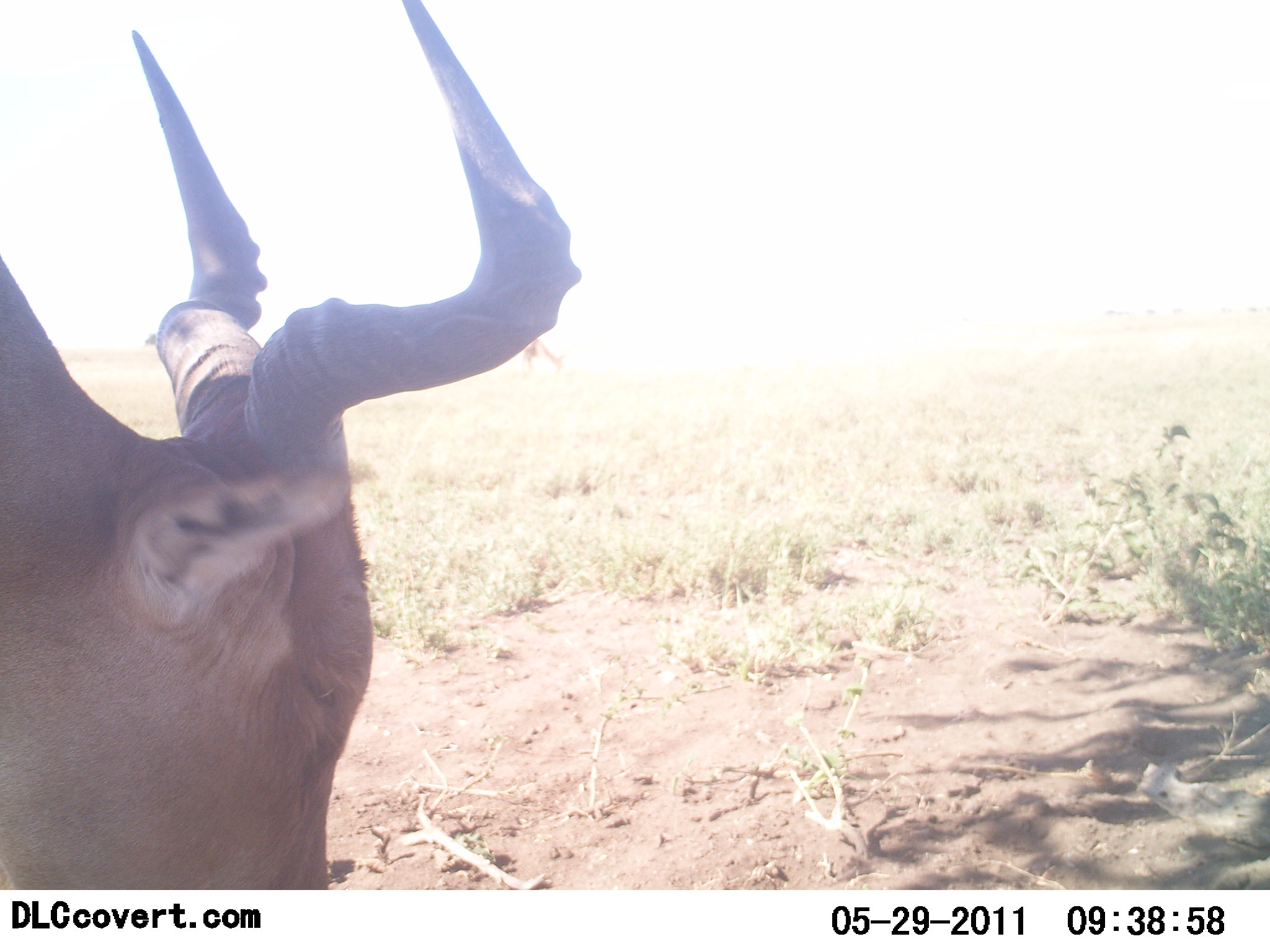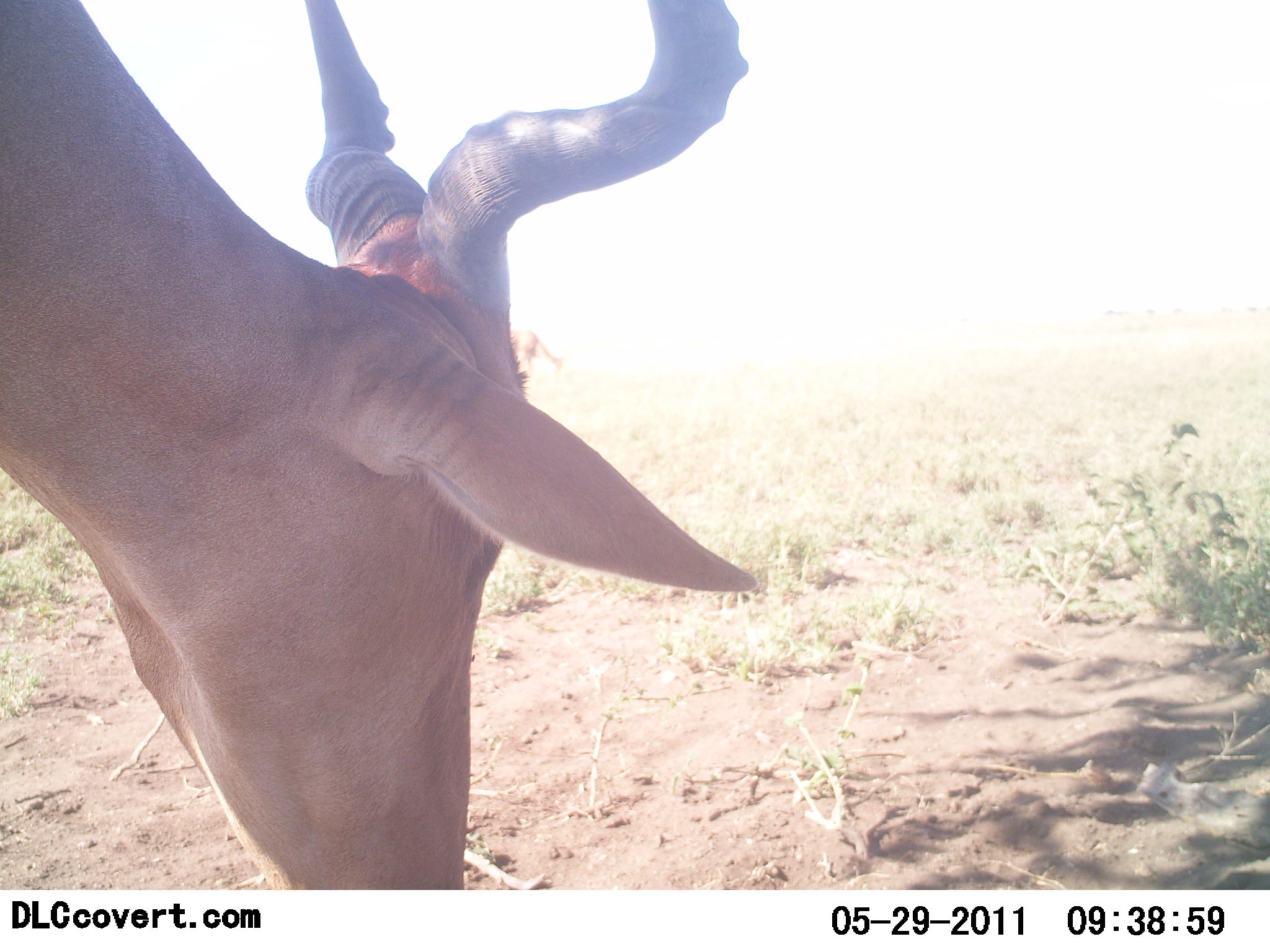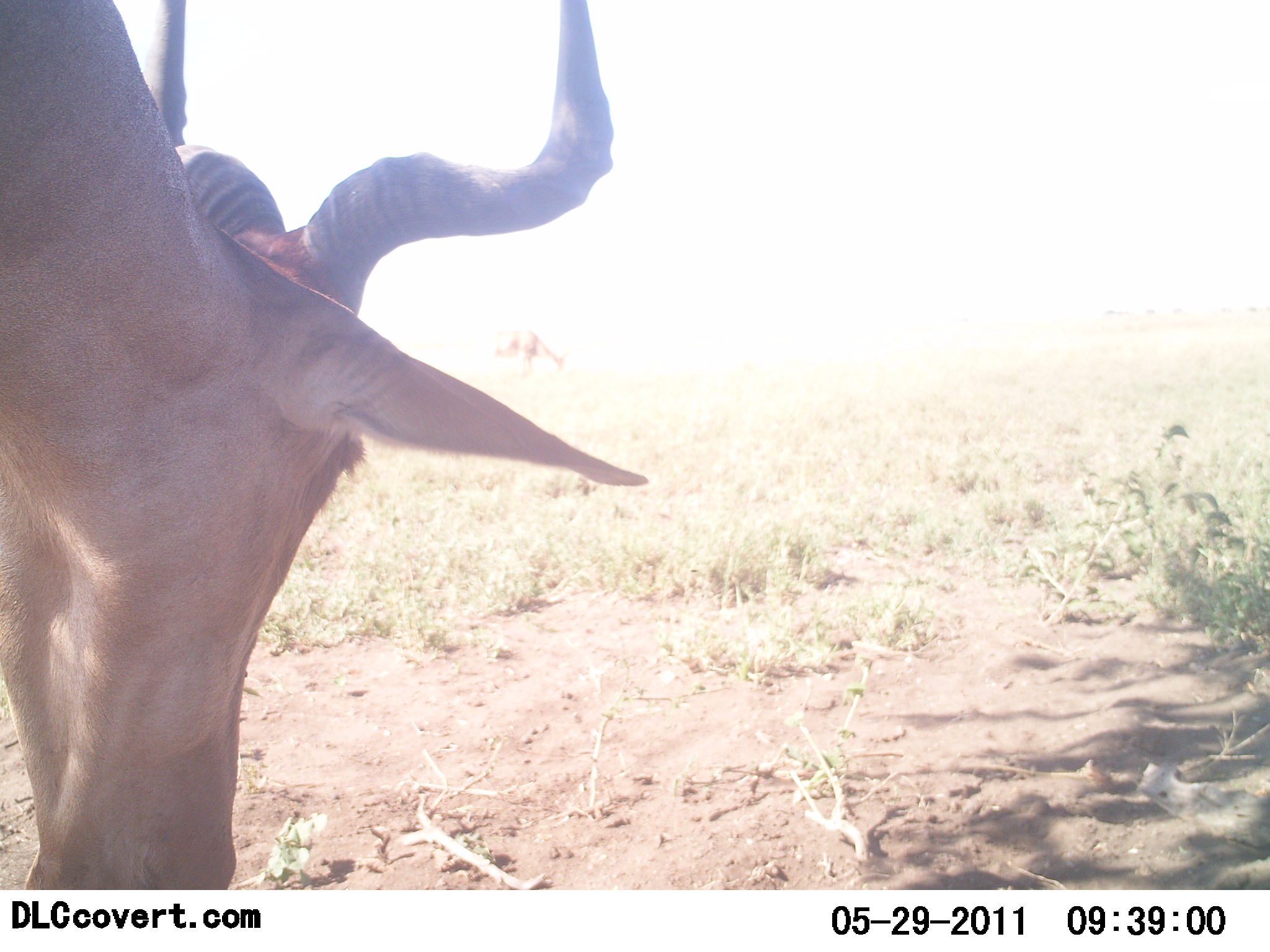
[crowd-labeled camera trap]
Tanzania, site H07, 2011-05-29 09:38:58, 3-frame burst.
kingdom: Animalia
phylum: Chordata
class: Mammalia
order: Artiodactyla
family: Bovidae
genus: Alcelaphus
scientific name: Alcelaphus buselaphus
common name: hartebeest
Hartebeest (Alcelaphus buselaphus), count 1. Behavior (volunteer vote fractions): standing 40%, resting 10%, moving 10%, interacting 0%. Young present (vote fraction): 0%. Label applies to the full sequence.